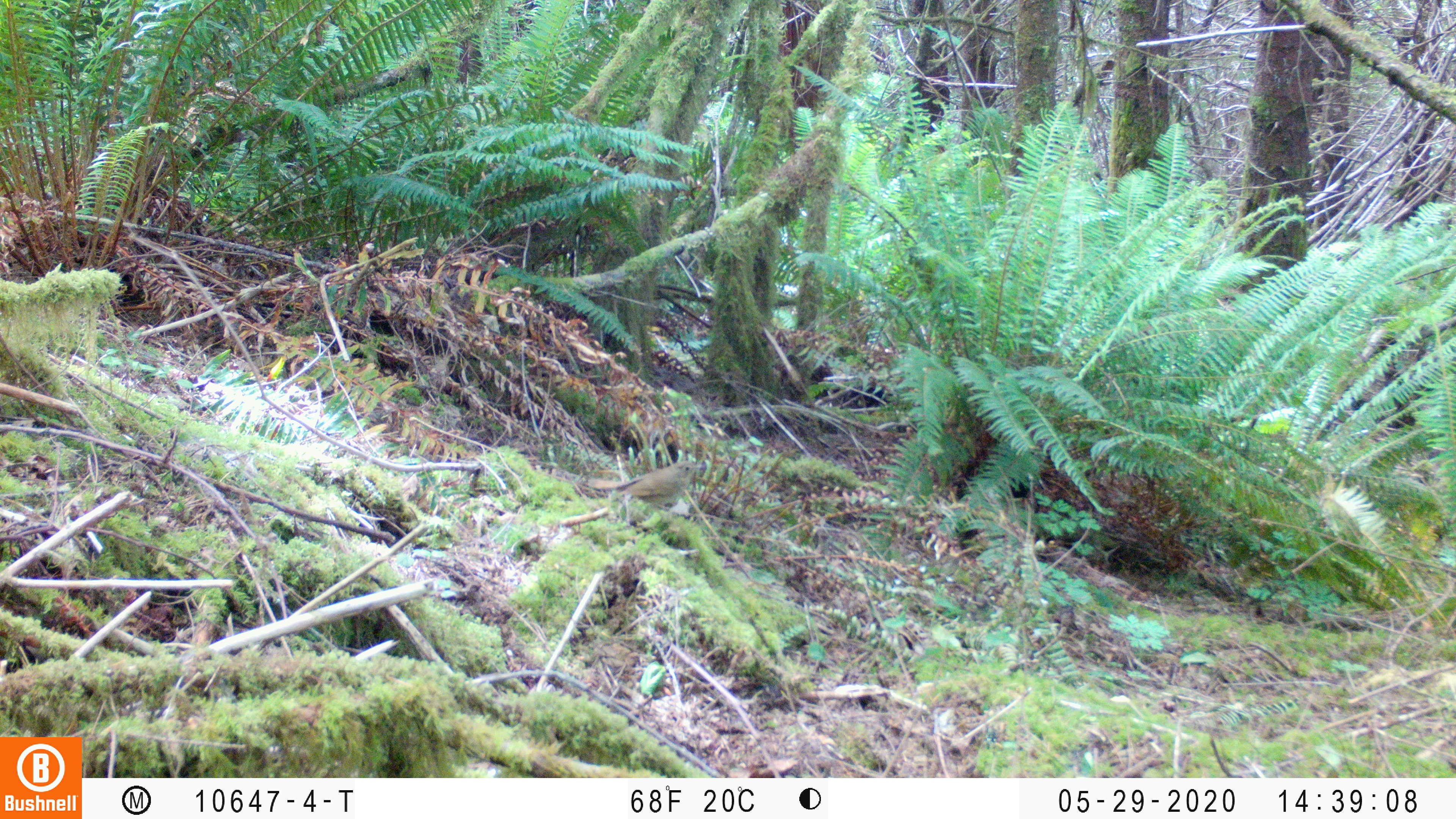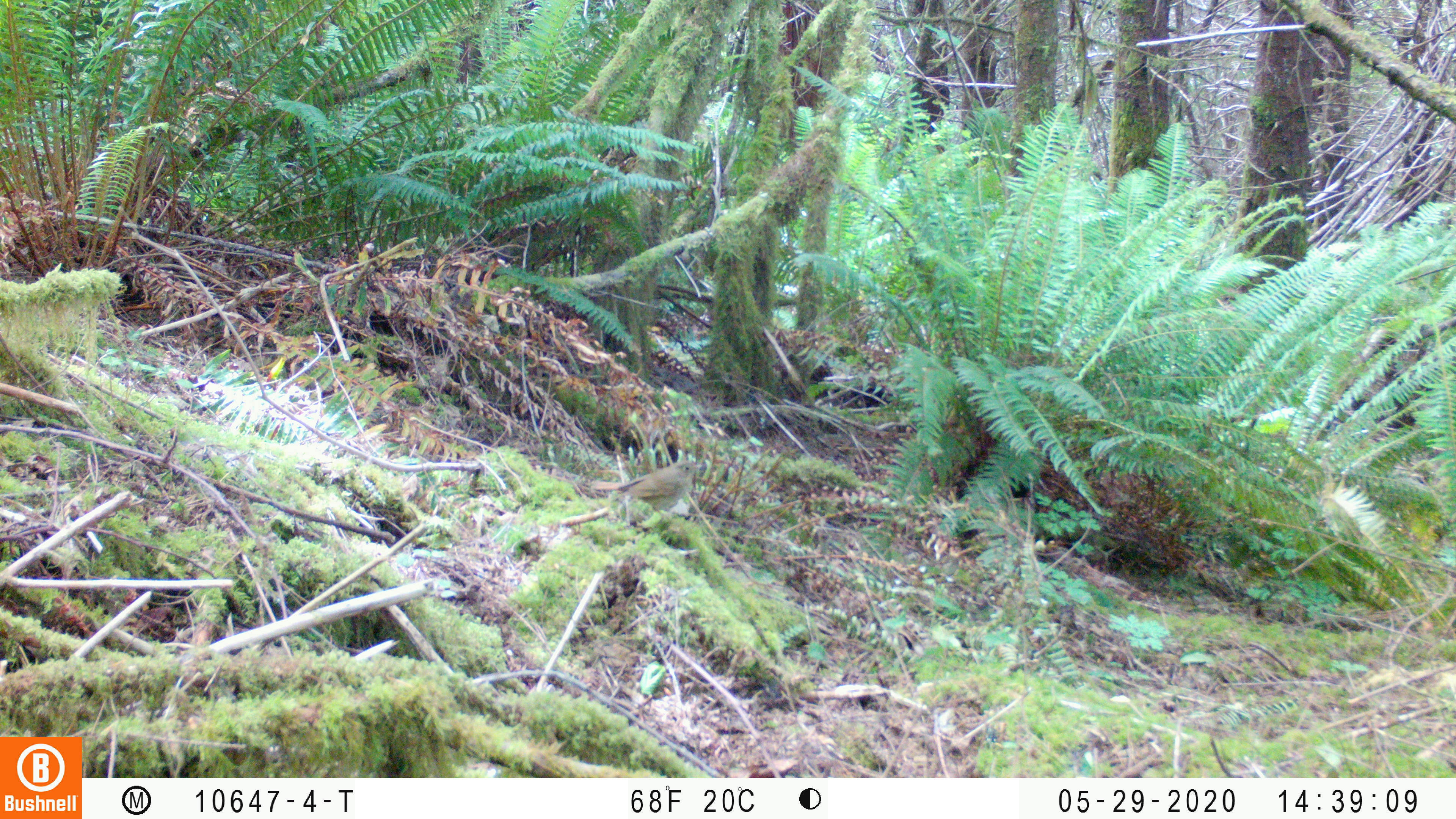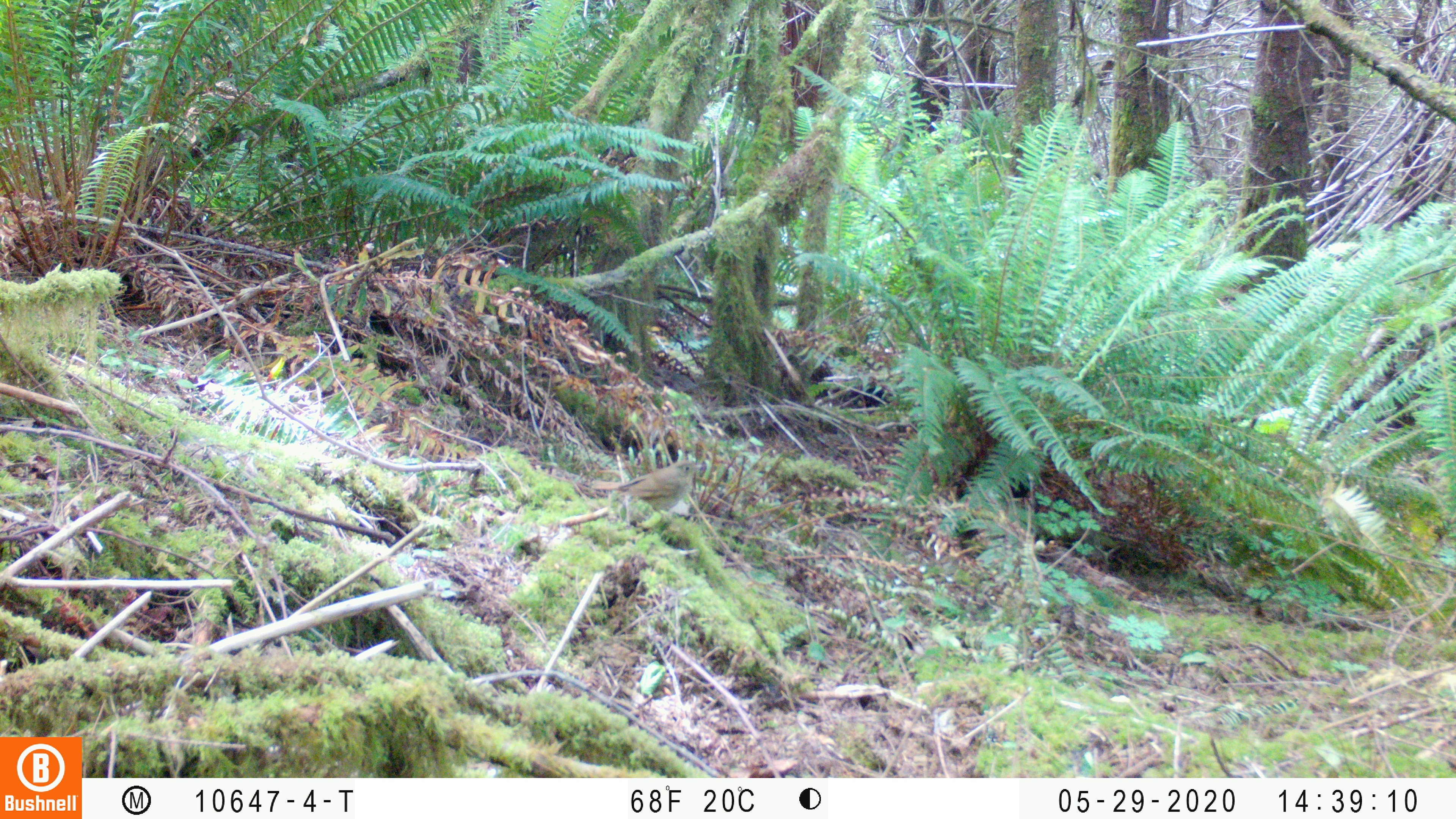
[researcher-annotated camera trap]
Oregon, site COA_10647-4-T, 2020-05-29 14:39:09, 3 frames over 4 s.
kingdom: Animalia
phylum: Chordata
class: Aves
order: Passeriformes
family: Turdidae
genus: Catharus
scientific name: Catharus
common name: brown thrushes and nightingale-thrushes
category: catharus species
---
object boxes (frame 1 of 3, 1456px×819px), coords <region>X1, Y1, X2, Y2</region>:
catharus species: <region>590, 457, 705, 510</region>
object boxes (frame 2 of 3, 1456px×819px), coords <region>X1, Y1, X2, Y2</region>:
catharus species: <region>593, 457, 709, 511</region>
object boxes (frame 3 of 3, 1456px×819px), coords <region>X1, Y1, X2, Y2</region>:
catharus species: <region>589, 454, 707, 517</region>